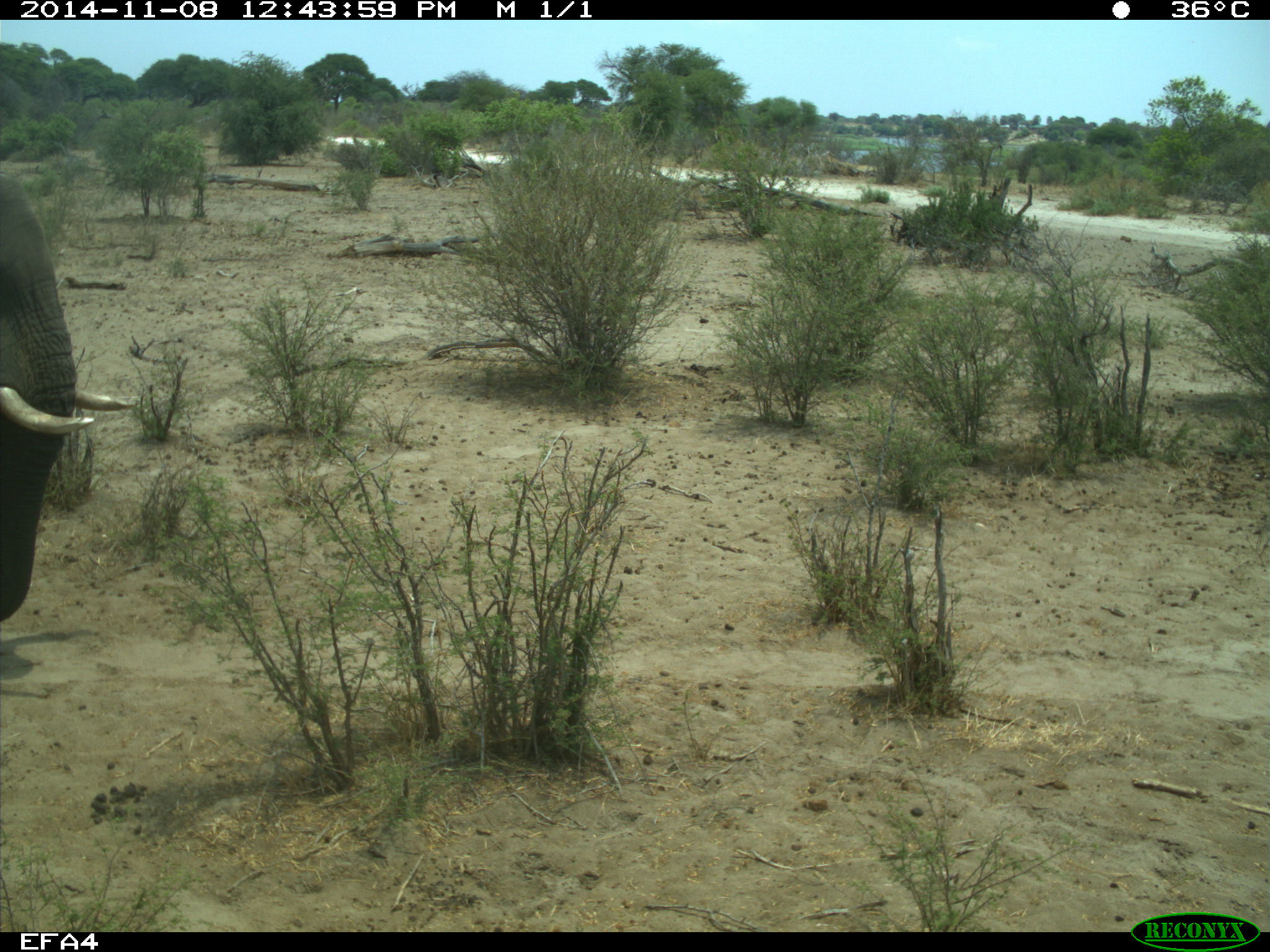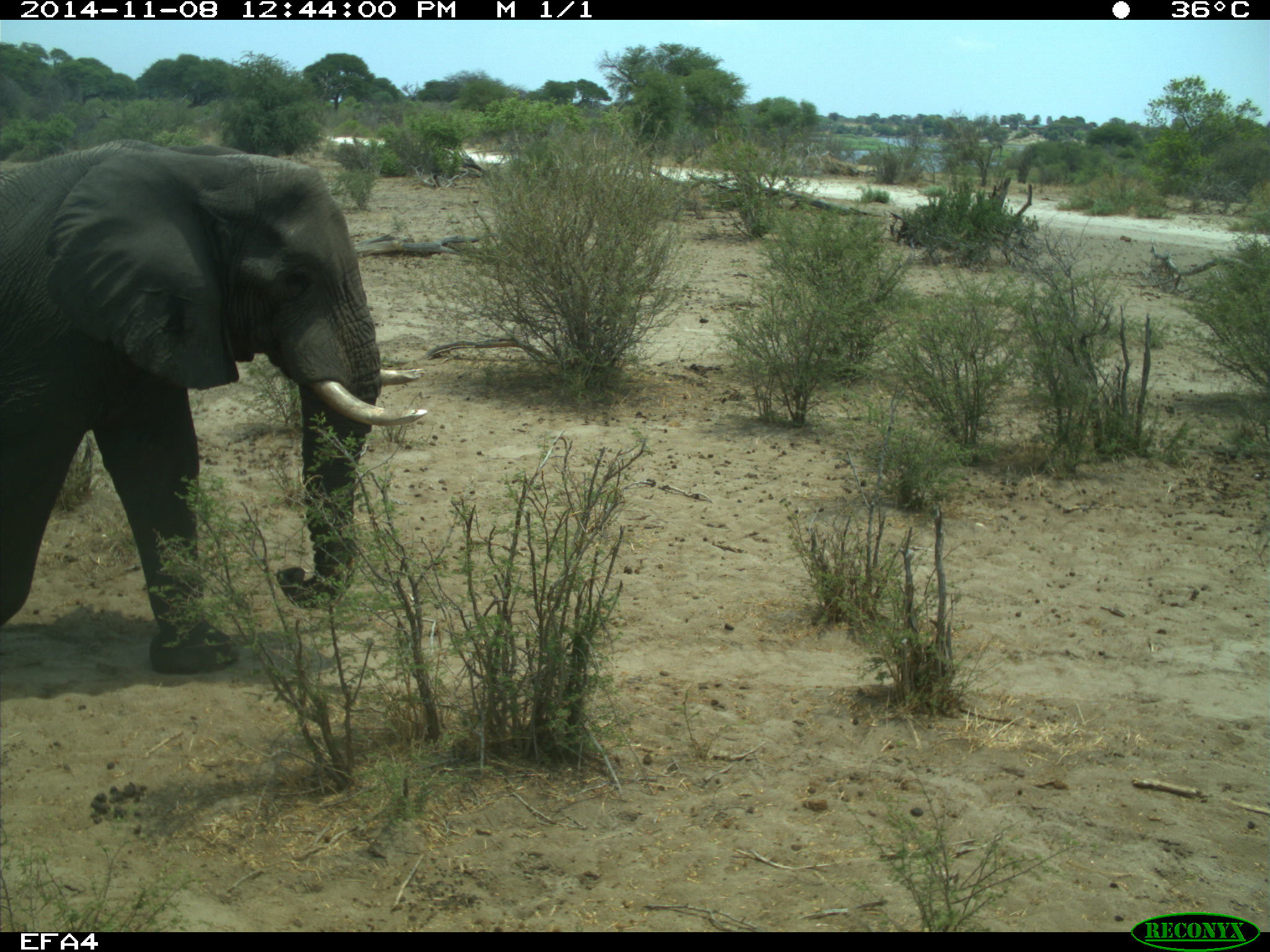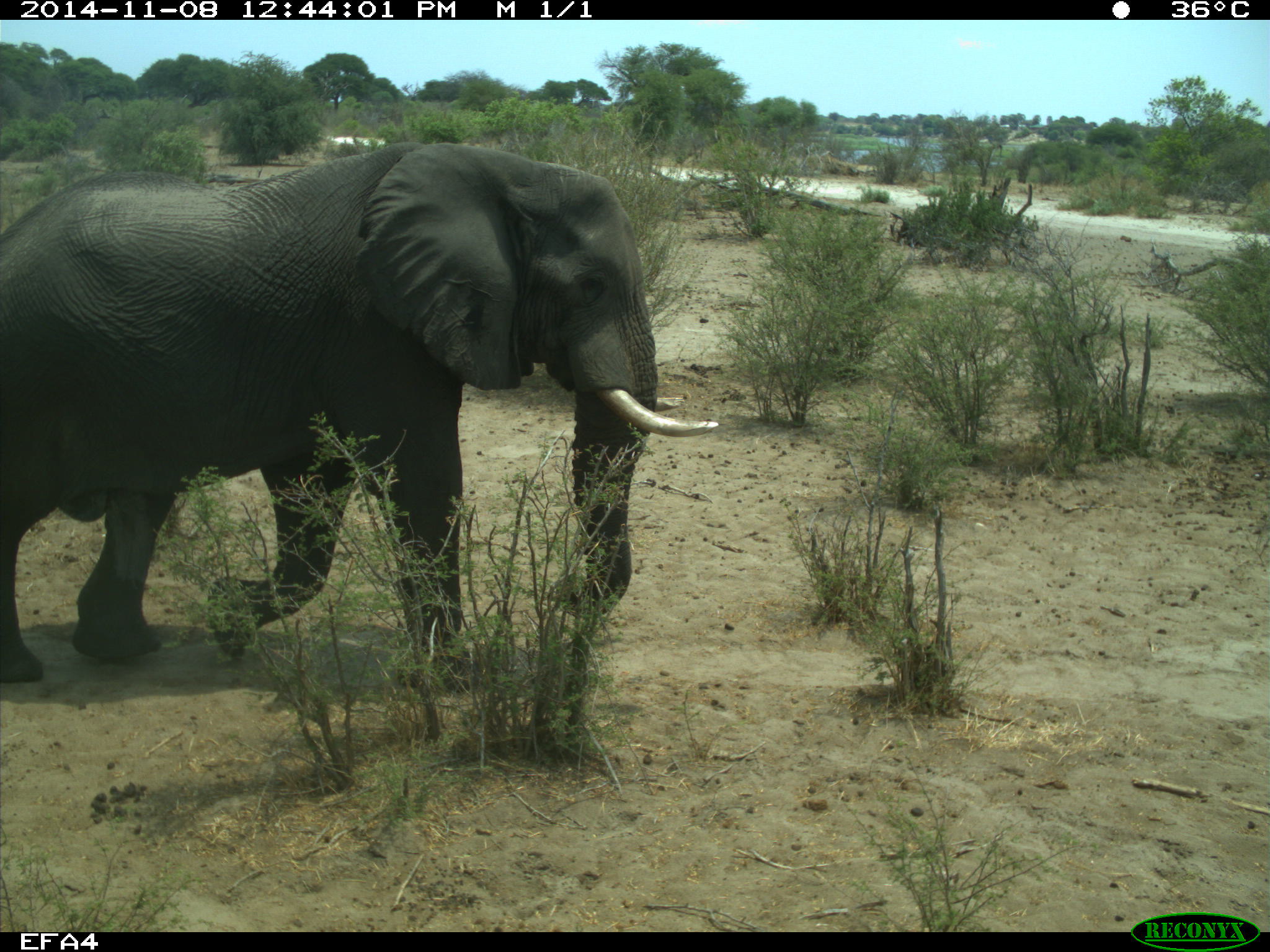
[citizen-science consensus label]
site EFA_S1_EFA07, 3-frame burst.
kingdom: Animalia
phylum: Chordata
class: Mammalia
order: Proboscidea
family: Elephantidae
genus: Loxodonta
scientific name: Loxodonta africana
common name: african bush elephant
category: elephant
Elephant (african bush elephant) (Loxodonta africana), count 1. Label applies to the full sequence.